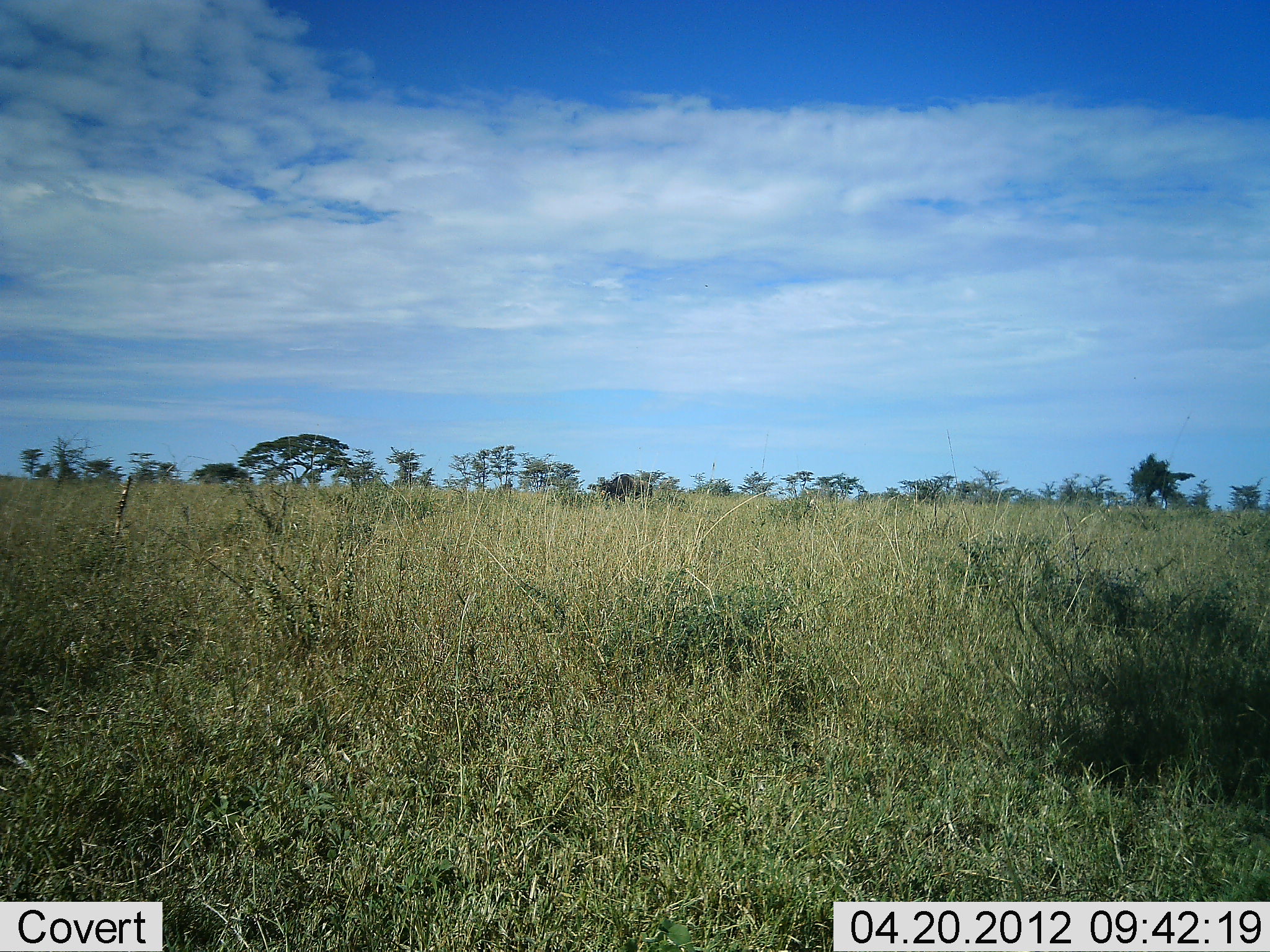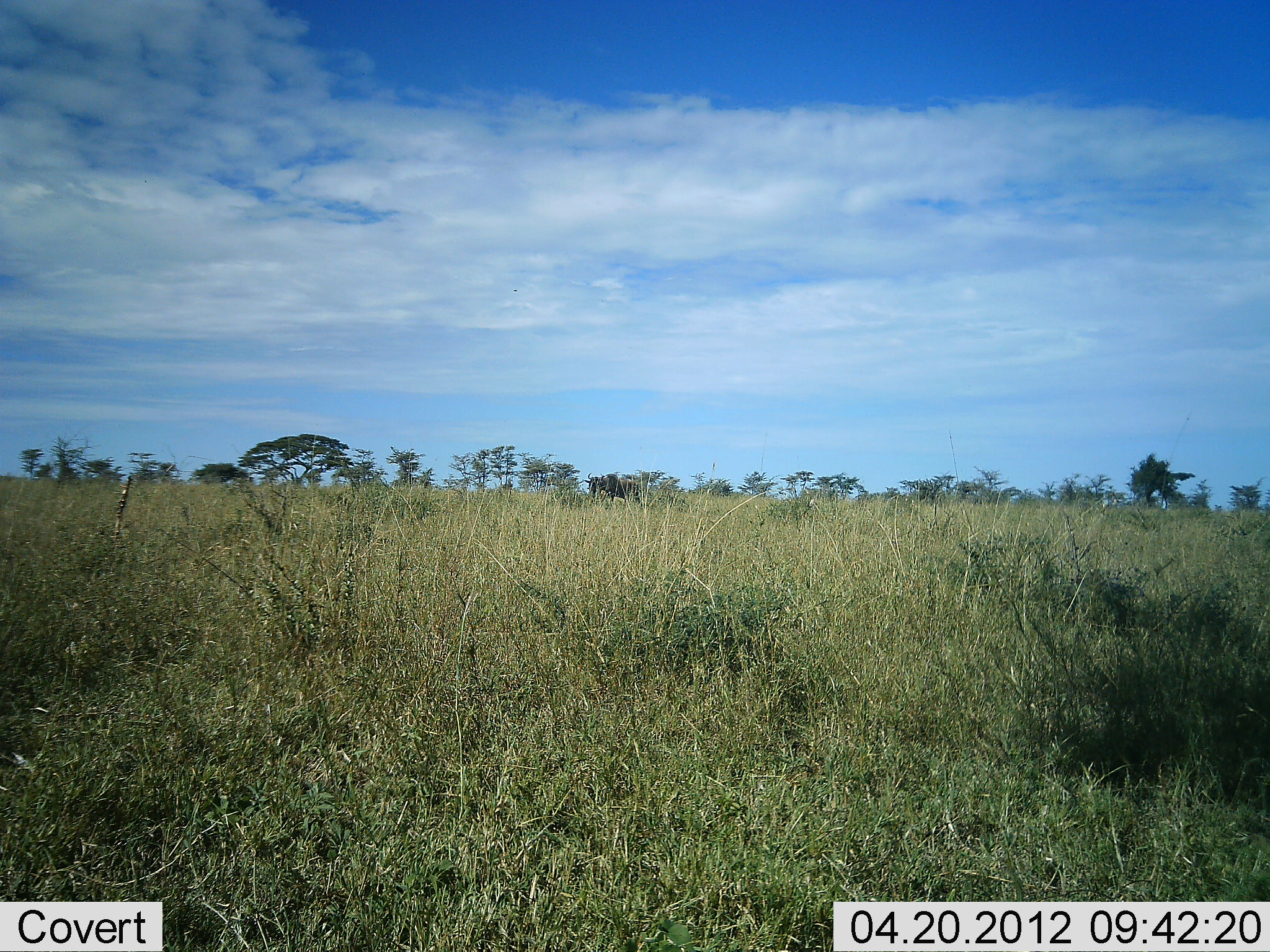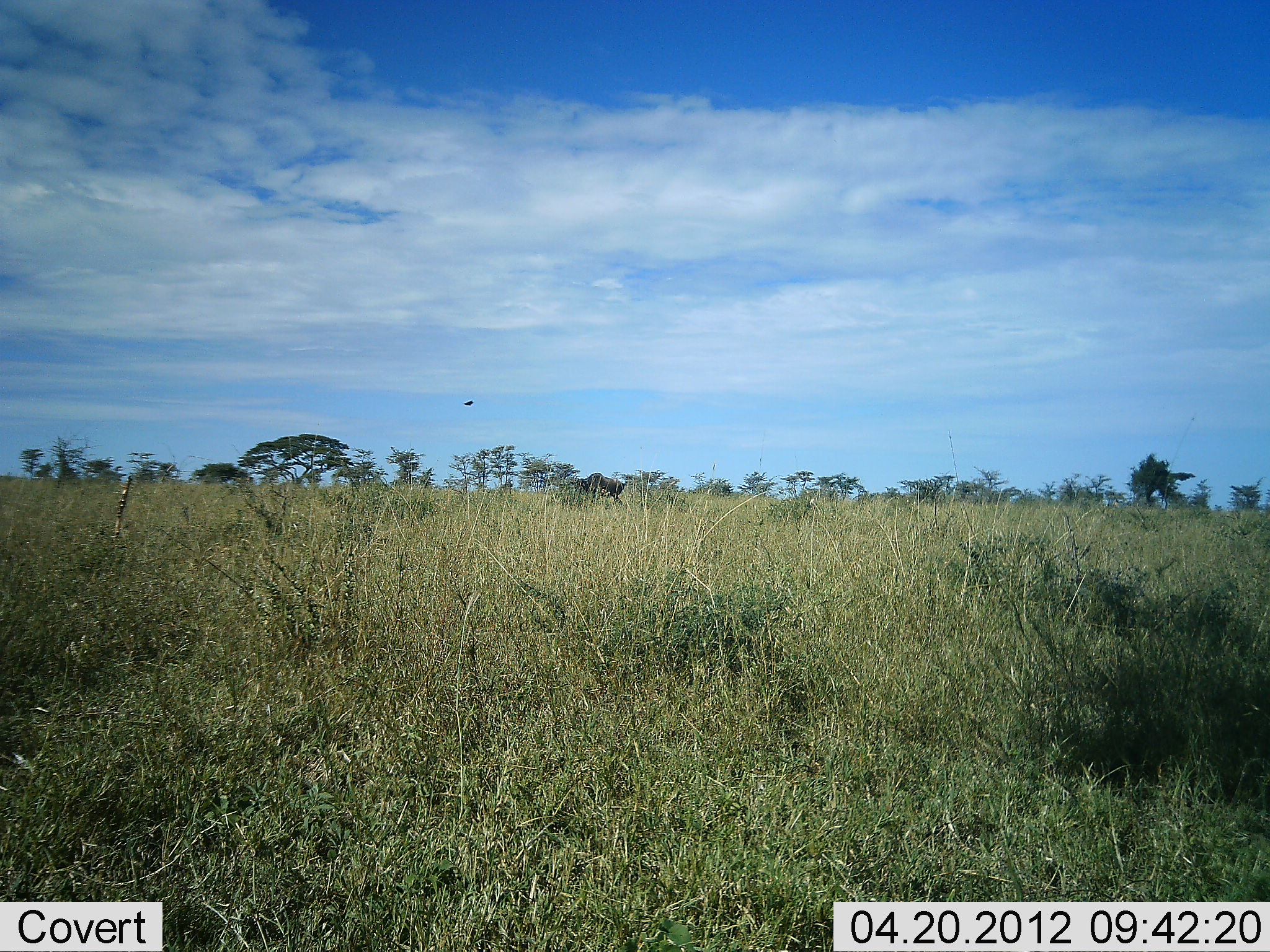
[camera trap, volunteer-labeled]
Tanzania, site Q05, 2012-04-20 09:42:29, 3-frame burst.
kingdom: Animalia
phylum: Chordata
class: Mammalia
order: Artiodactyla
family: Bovidae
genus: Connochaetes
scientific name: Connochaetes taurinus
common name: blue wildebeest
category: wildebeest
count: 1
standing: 0%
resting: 0%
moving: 100%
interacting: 0%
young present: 0%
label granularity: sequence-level